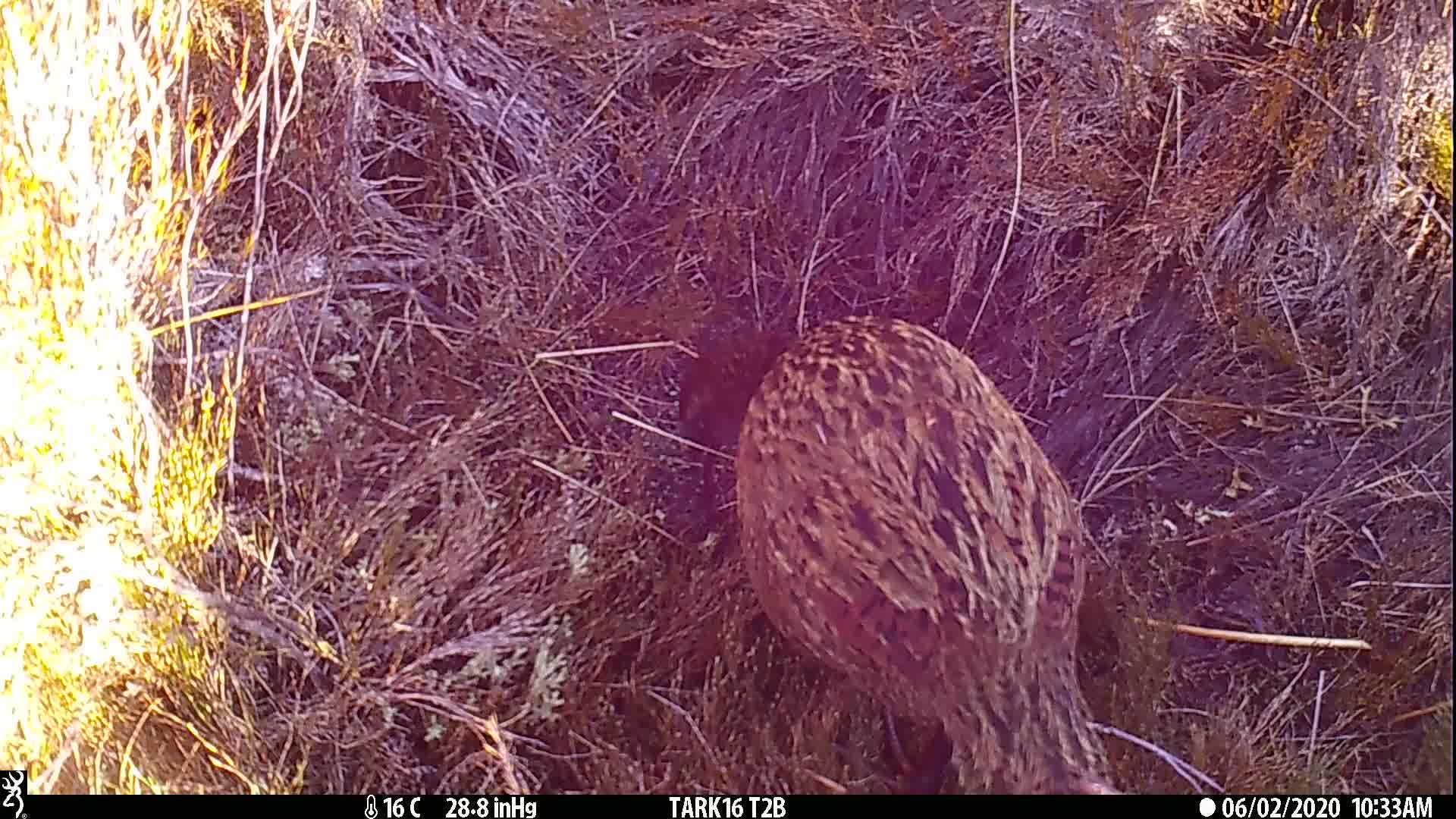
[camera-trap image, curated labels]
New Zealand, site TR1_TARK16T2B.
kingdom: Animalia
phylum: Chordata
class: Aves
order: Gruiformes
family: Rallidae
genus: Gallirallus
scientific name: Gallirallus australis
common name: weka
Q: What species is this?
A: Weka (Gallirallus australis).